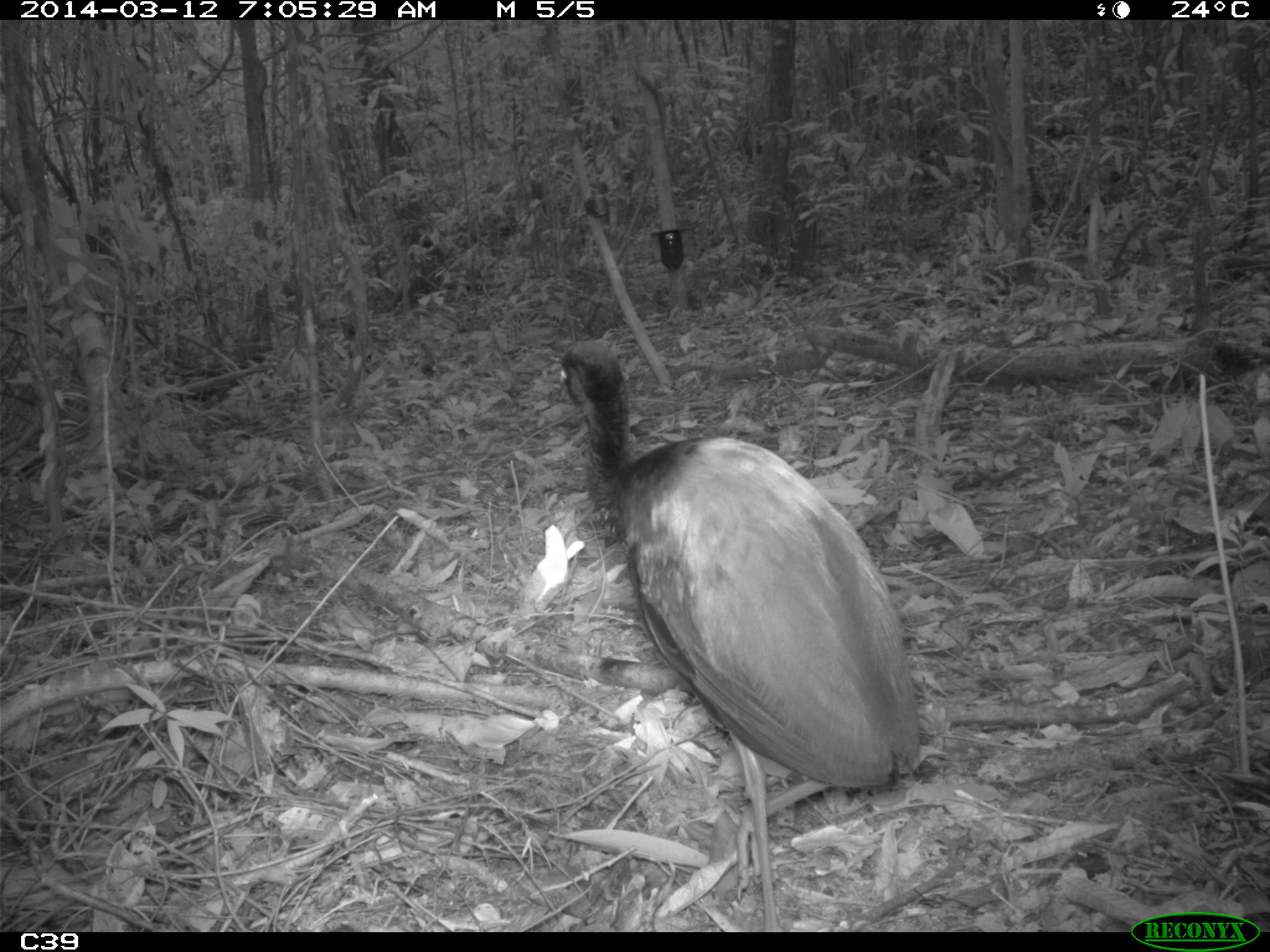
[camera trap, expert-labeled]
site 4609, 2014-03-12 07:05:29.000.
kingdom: Animalia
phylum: Chordata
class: Aves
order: Gruiformes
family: Psophiidae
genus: Psophia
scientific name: Psophia crepitans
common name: gray-winged trumpeter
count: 8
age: adult